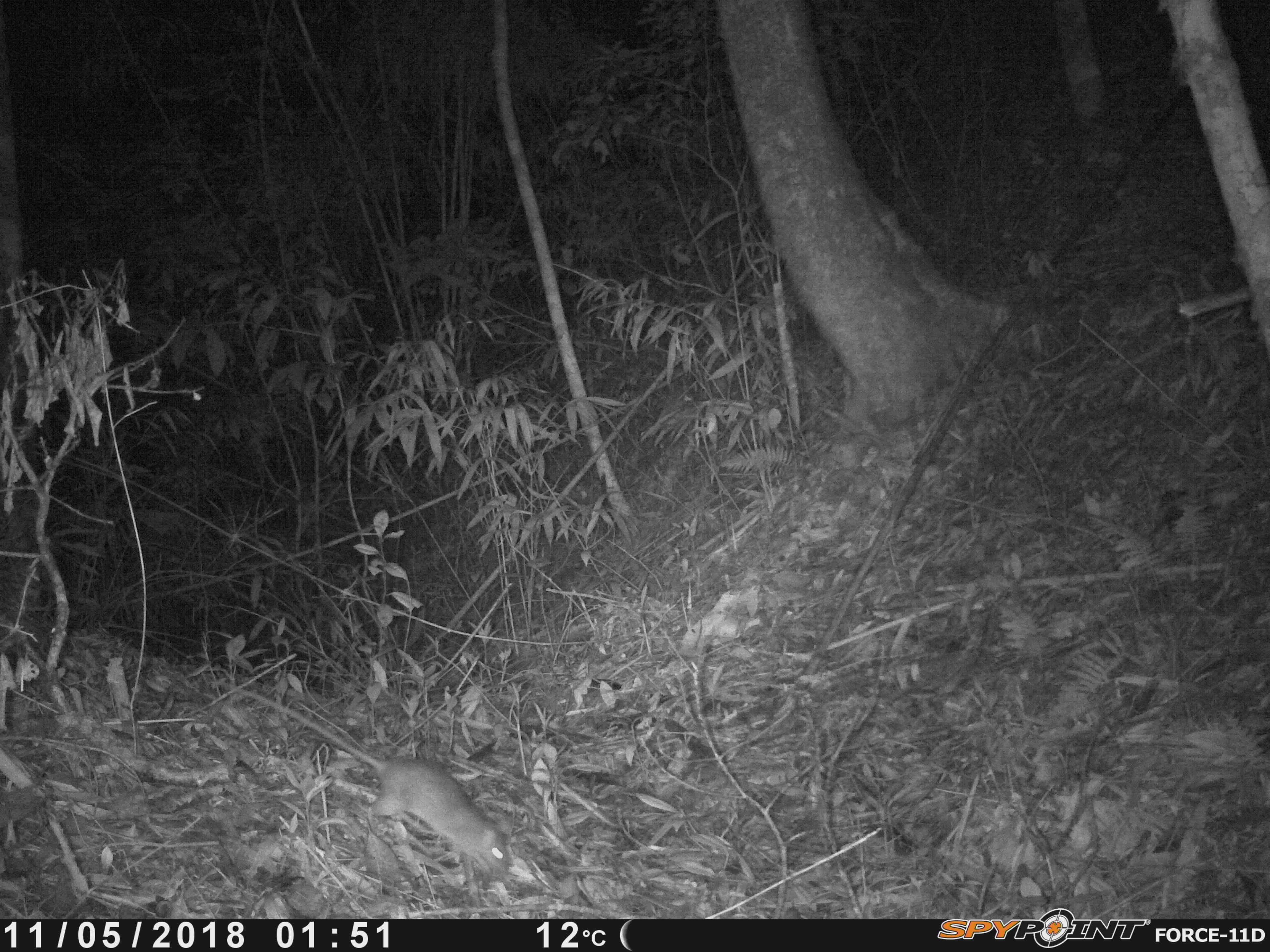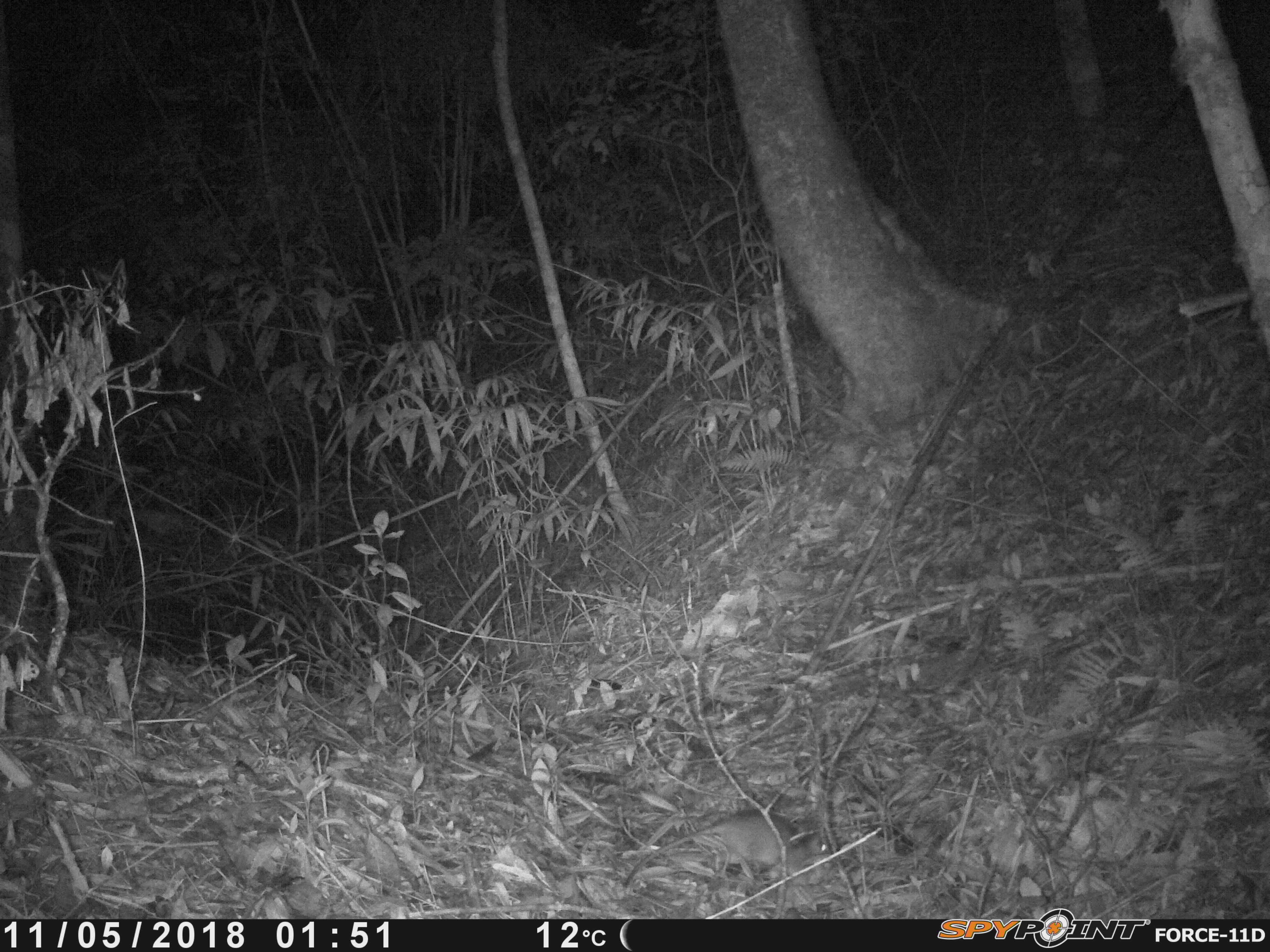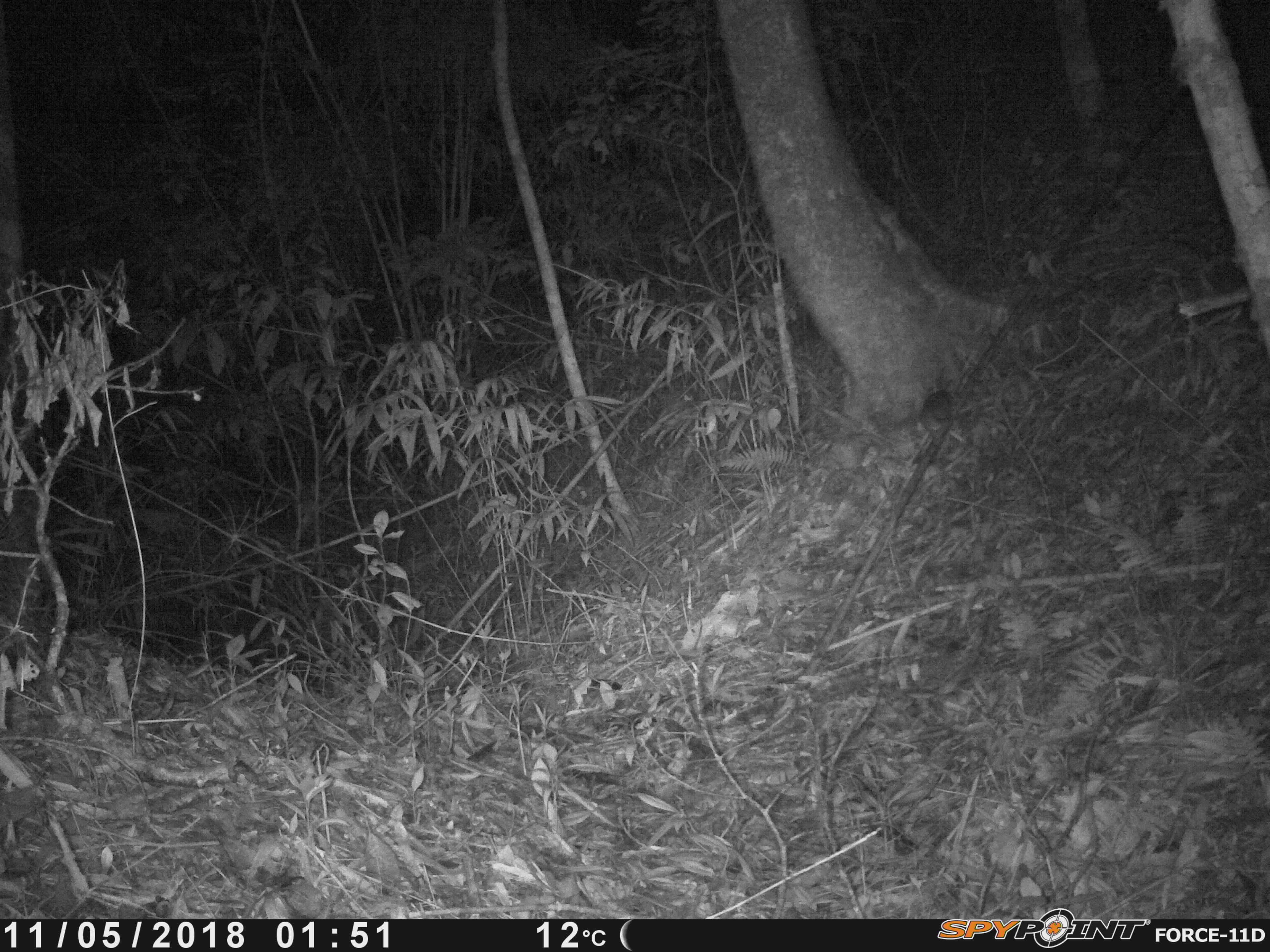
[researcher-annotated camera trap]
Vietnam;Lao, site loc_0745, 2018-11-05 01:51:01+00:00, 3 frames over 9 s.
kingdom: Animalia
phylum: Chordata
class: Mammalia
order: Rodentia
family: Muridae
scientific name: Muridae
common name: old-world mice and rats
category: unidentified murid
Unidentified murid (old-world mice and rats) (Muridae). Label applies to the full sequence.